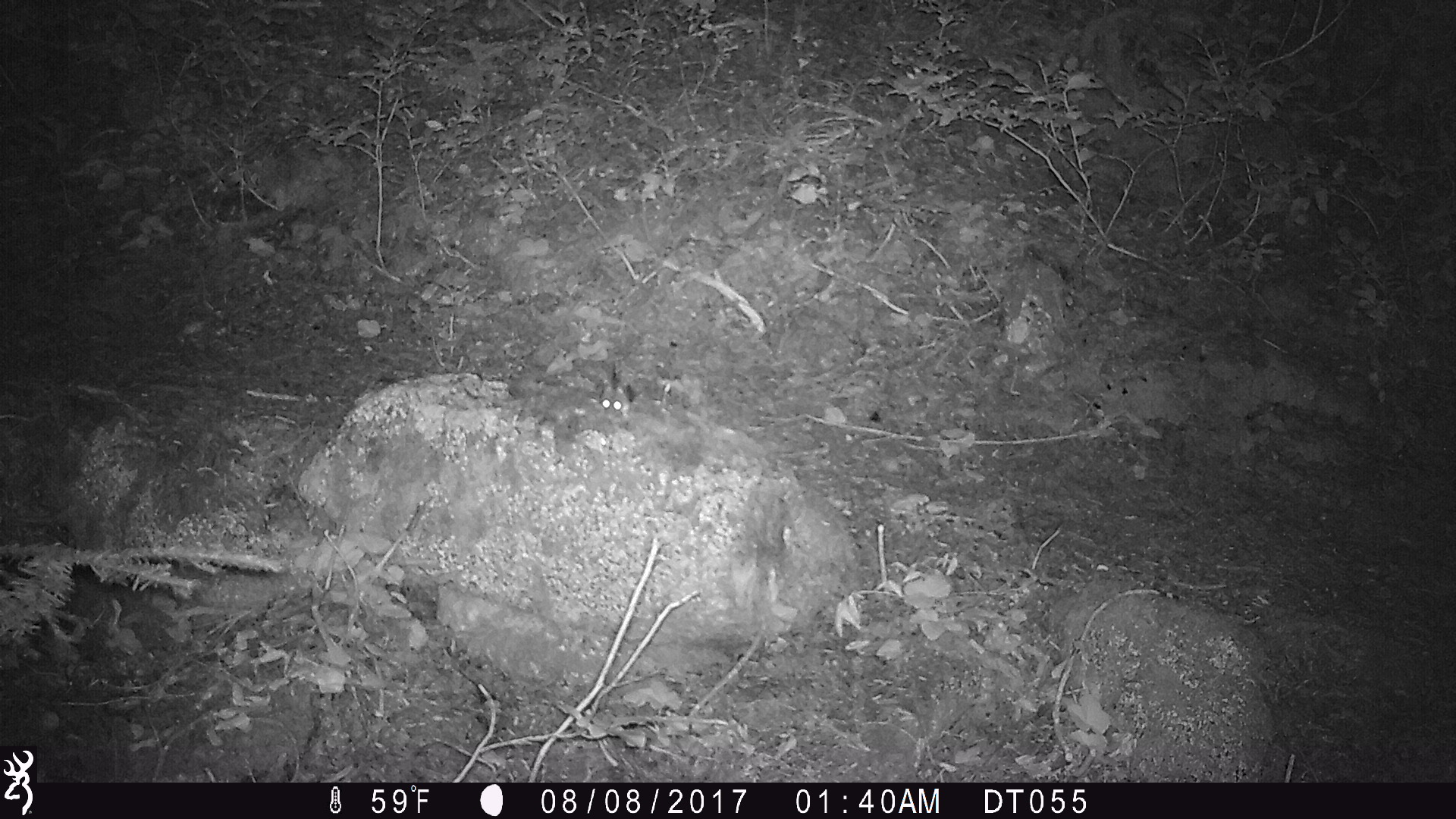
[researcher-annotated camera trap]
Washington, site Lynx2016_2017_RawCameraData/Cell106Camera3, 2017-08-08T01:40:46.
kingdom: Animalia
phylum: Chordata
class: Mammalia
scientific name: Mammalia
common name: small mammal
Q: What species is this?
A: Small mammal (Mammalia).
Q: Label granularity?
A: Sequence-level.